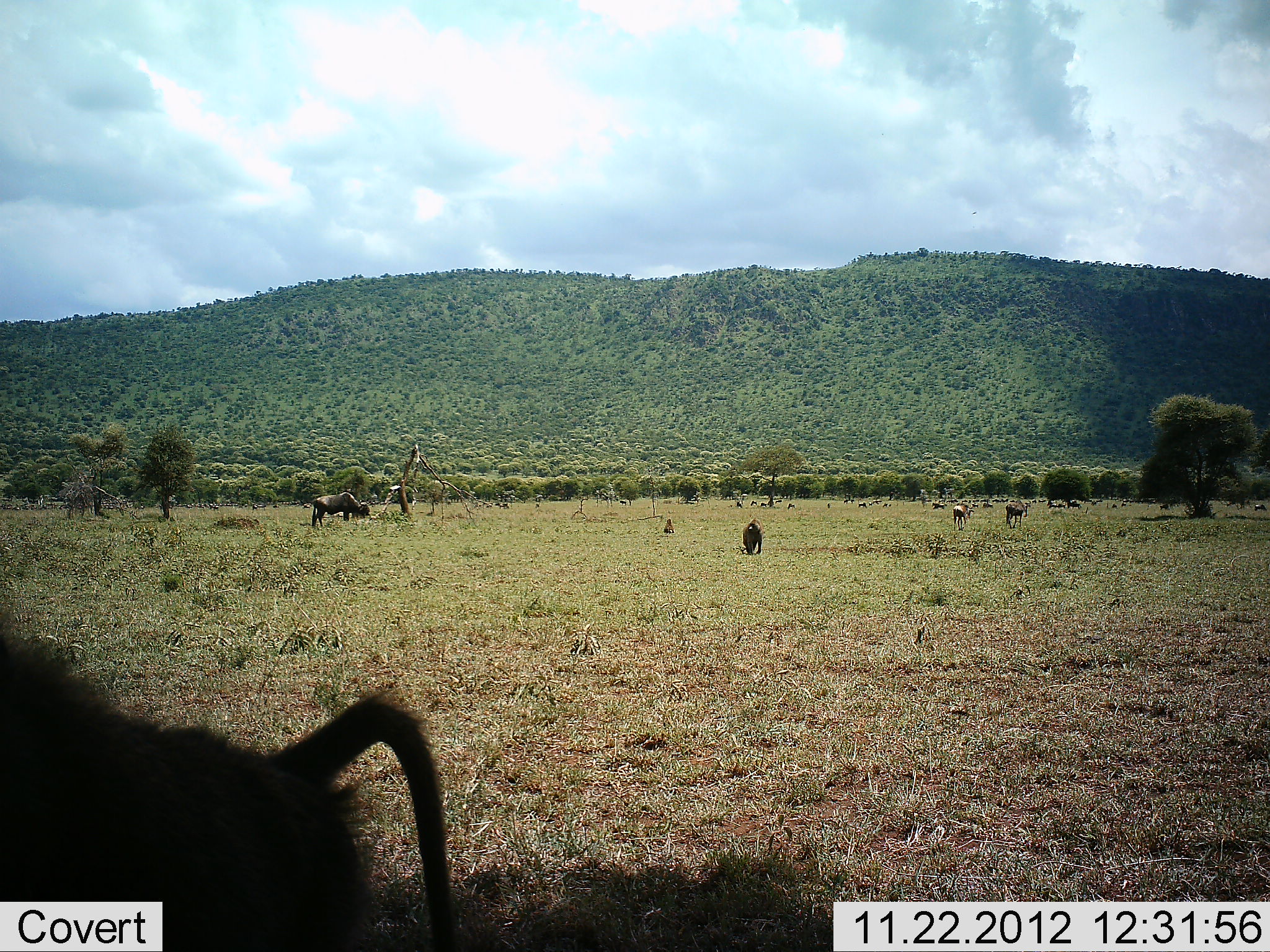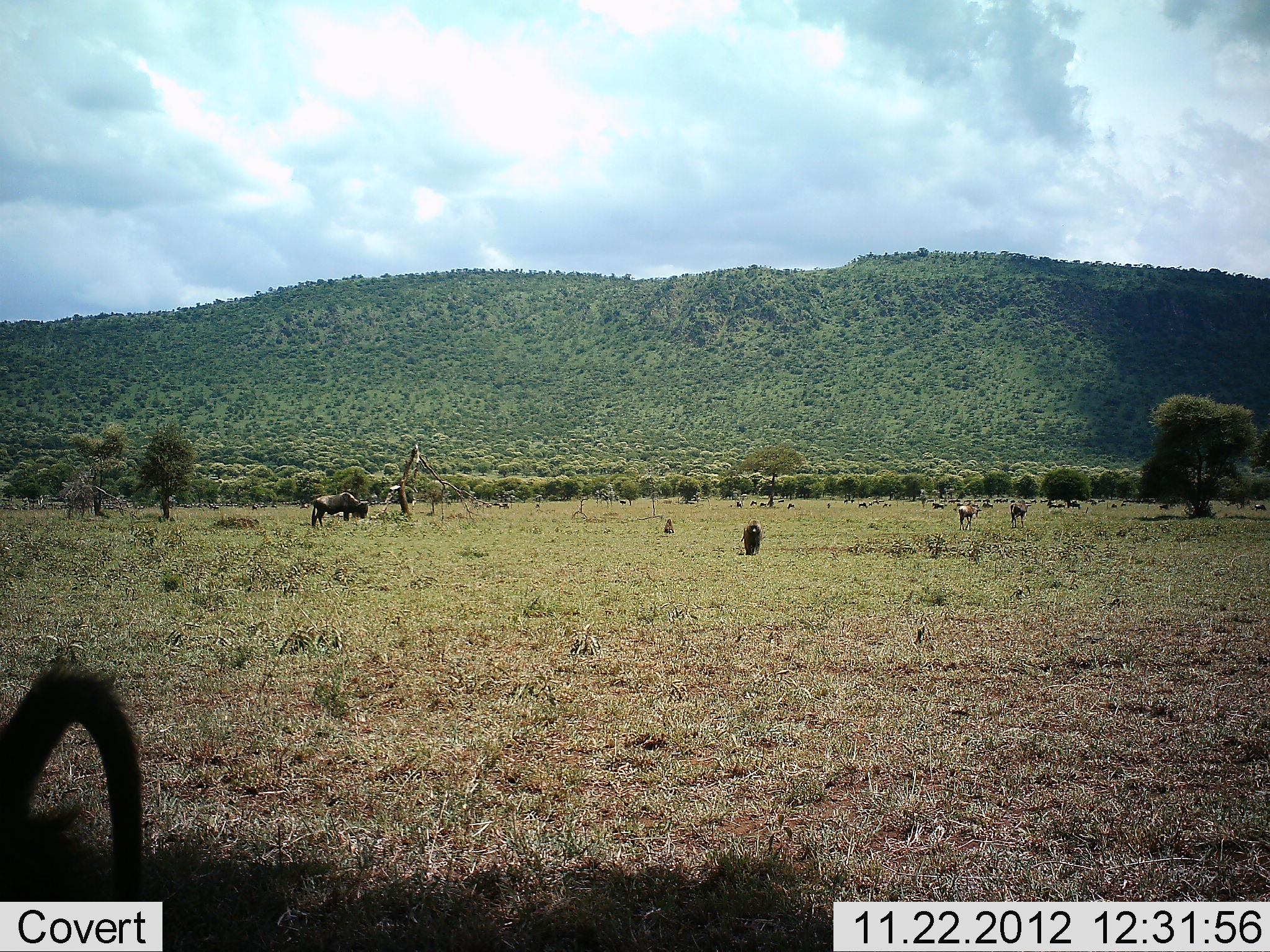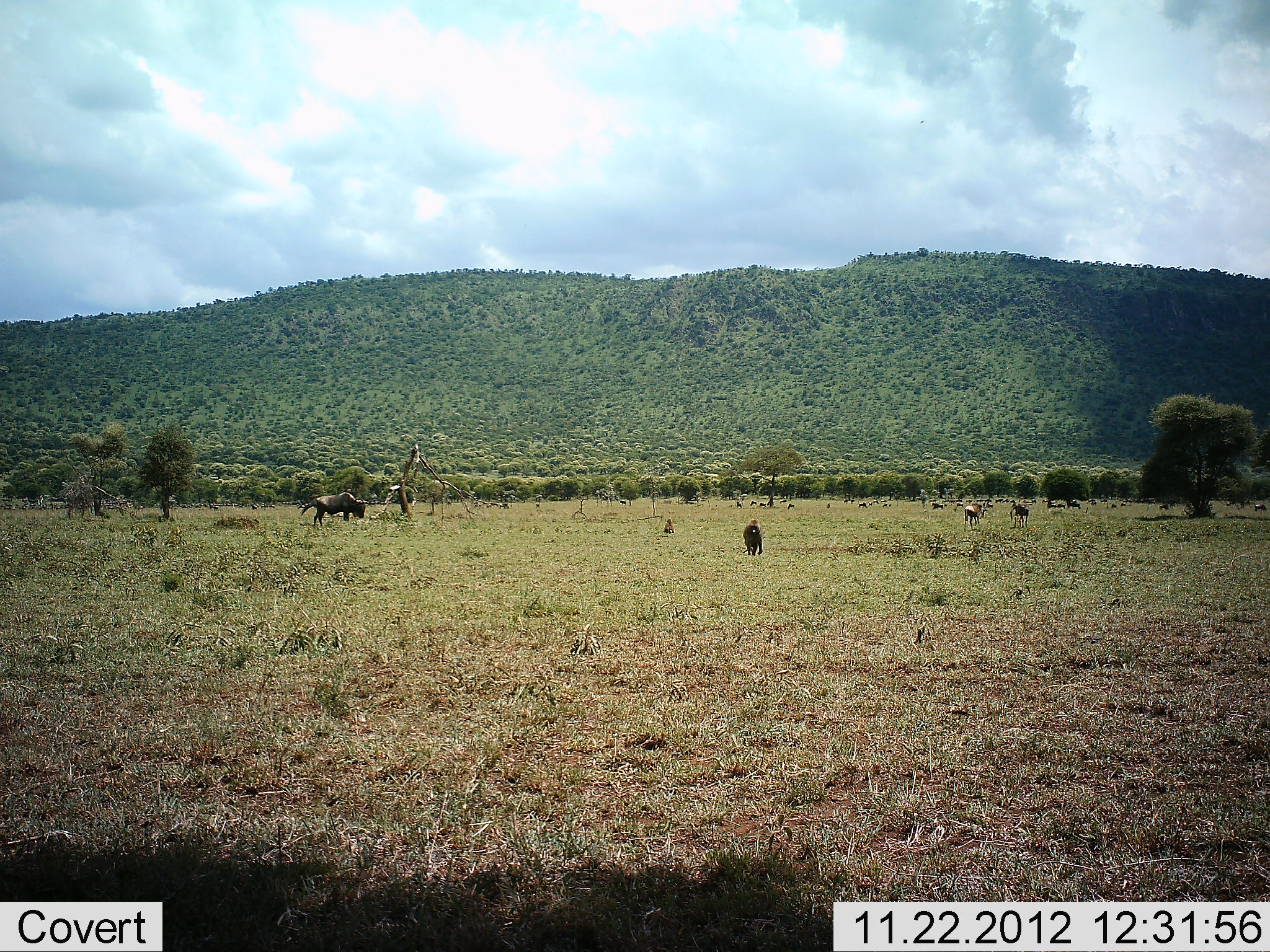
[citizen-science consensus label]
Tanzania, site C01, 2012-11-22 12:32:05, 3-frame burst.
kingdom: Animalia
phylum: Chordata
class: Mammalia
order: Primates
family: Cercopithecidae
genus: Papio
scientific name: Papio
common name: baboon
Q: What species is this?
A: Baboon (Papio).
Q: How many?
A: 2.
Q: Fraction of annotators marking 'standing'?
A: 17%.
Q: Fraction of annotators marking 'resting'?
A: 8%.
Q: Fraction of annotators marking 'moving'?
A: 92%.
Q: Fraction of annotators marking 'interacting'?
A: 0%.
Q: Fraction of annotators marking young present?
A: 8%.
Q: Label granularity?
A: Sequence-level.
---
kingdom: Animalia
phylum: Chordata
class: Mammalia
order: Artiodactyla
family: Bovidae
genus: Connochaetes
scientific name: Connochaetes taurinus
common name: blue wildebeest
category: wildebeest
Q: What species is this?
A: Wildebeest (blue wildebeest) (Connochaetes taurinus).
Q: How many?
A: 11-50.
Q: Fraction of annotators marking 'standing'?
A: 35%.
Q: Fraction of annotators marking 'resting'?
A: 0%.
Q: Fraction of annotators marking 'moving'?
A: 35%.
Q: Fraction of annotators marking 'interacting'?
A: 0%.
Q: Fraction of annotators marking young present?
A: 6%.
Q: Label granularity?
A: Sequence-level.